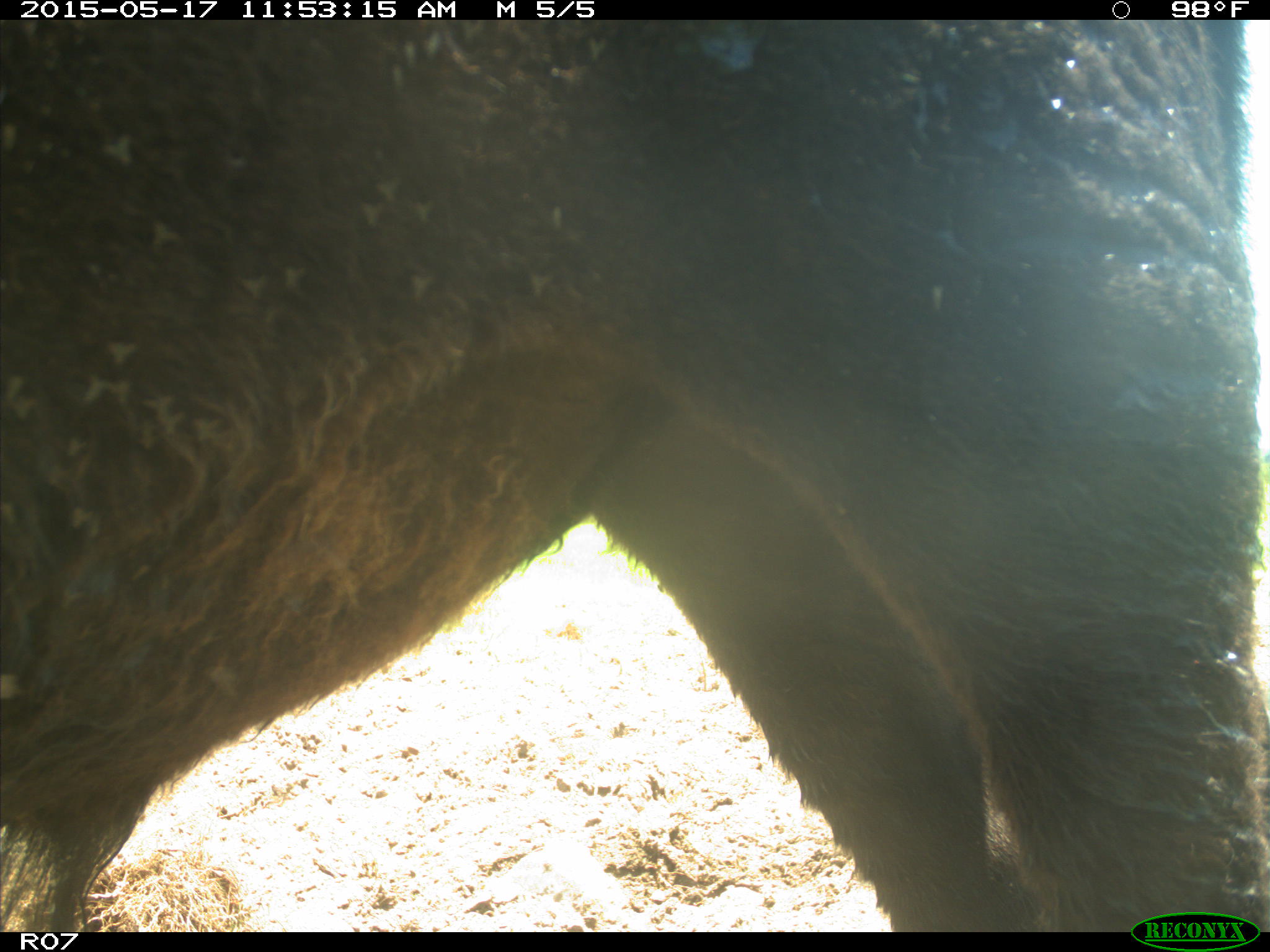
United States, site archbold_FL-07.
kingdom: Animalia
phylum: Chordata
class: Mammalia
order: Artiodactyla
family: Bovidae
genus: Bos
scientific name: Bos taurus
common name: domestic cow